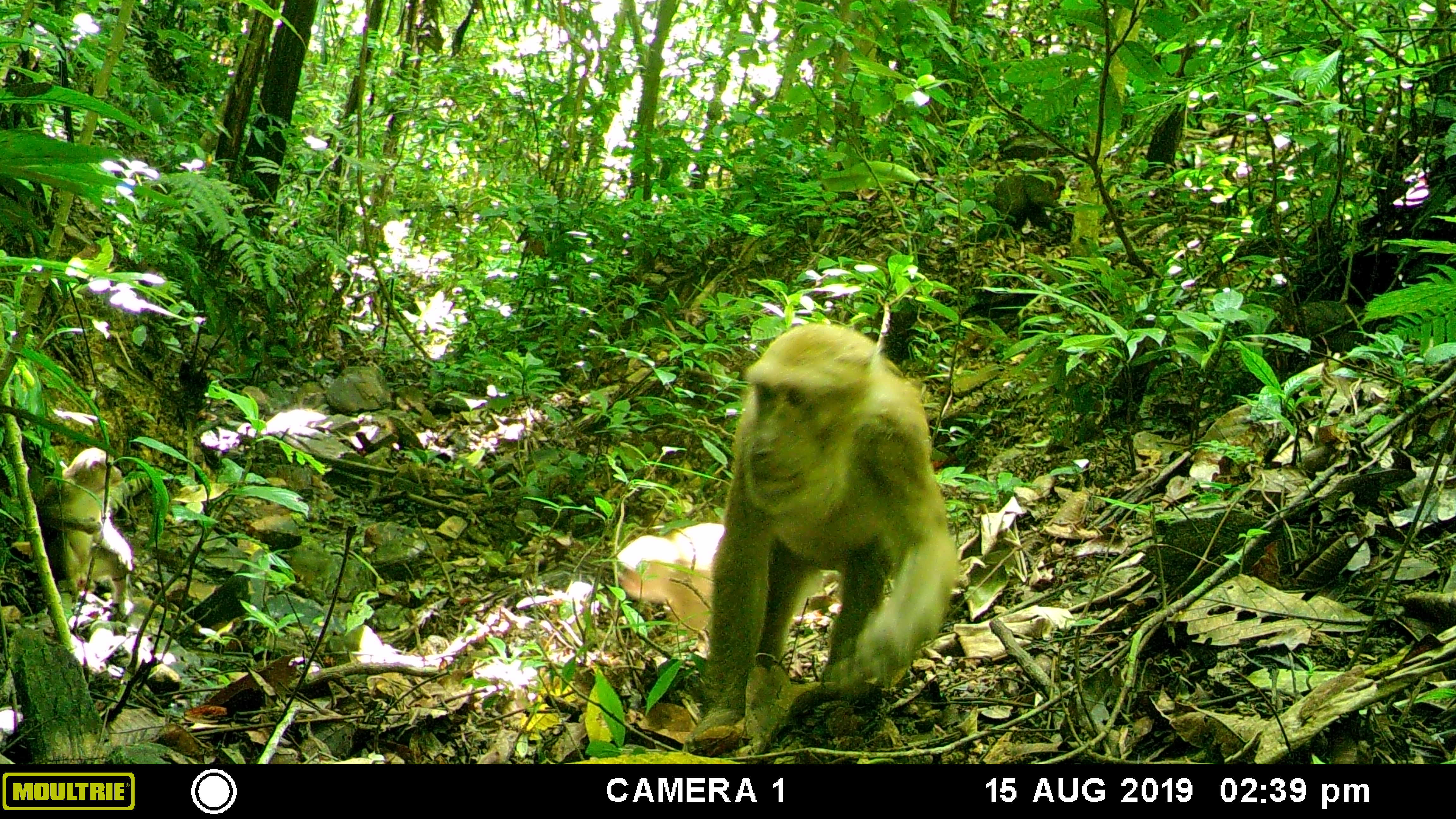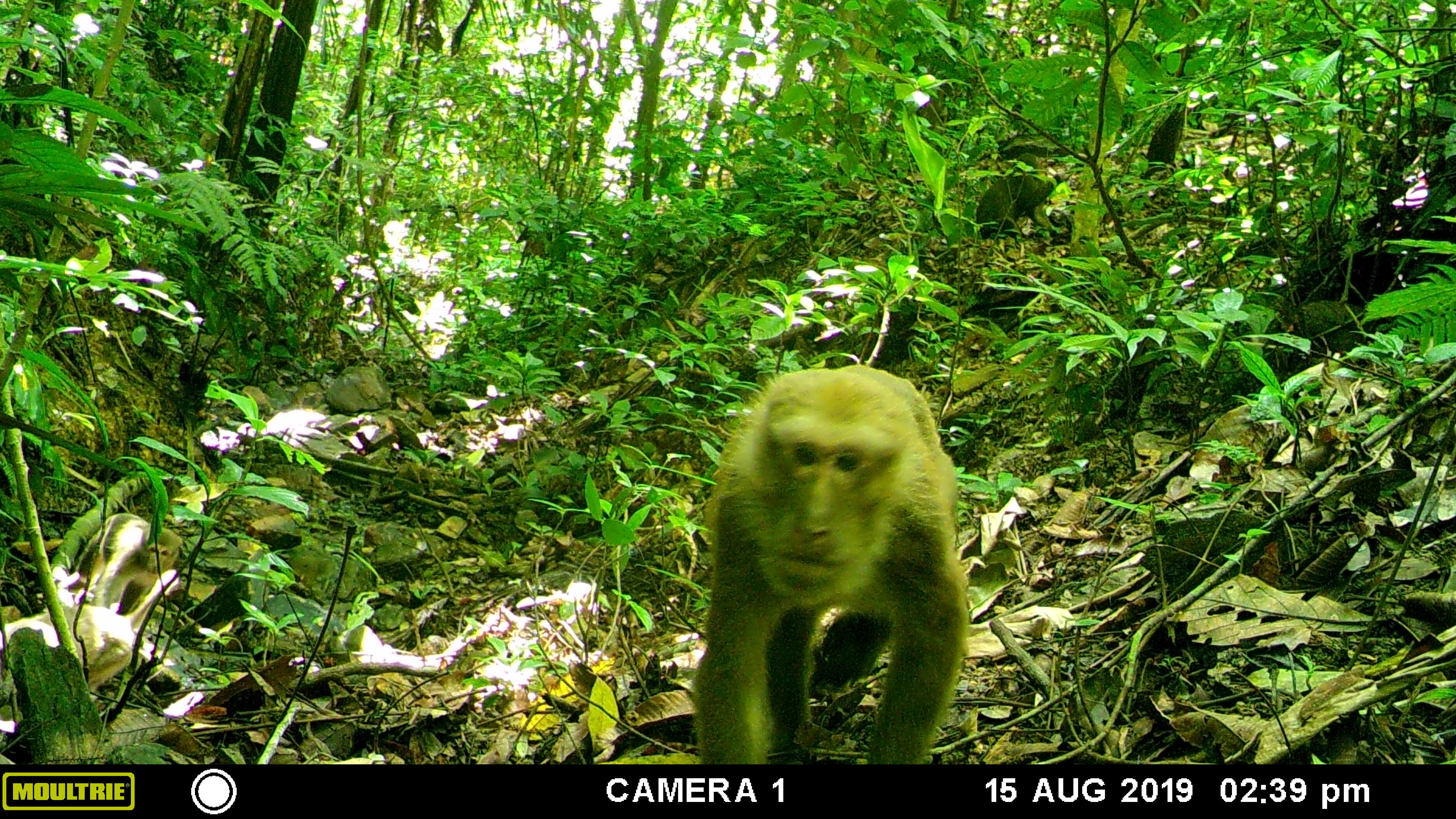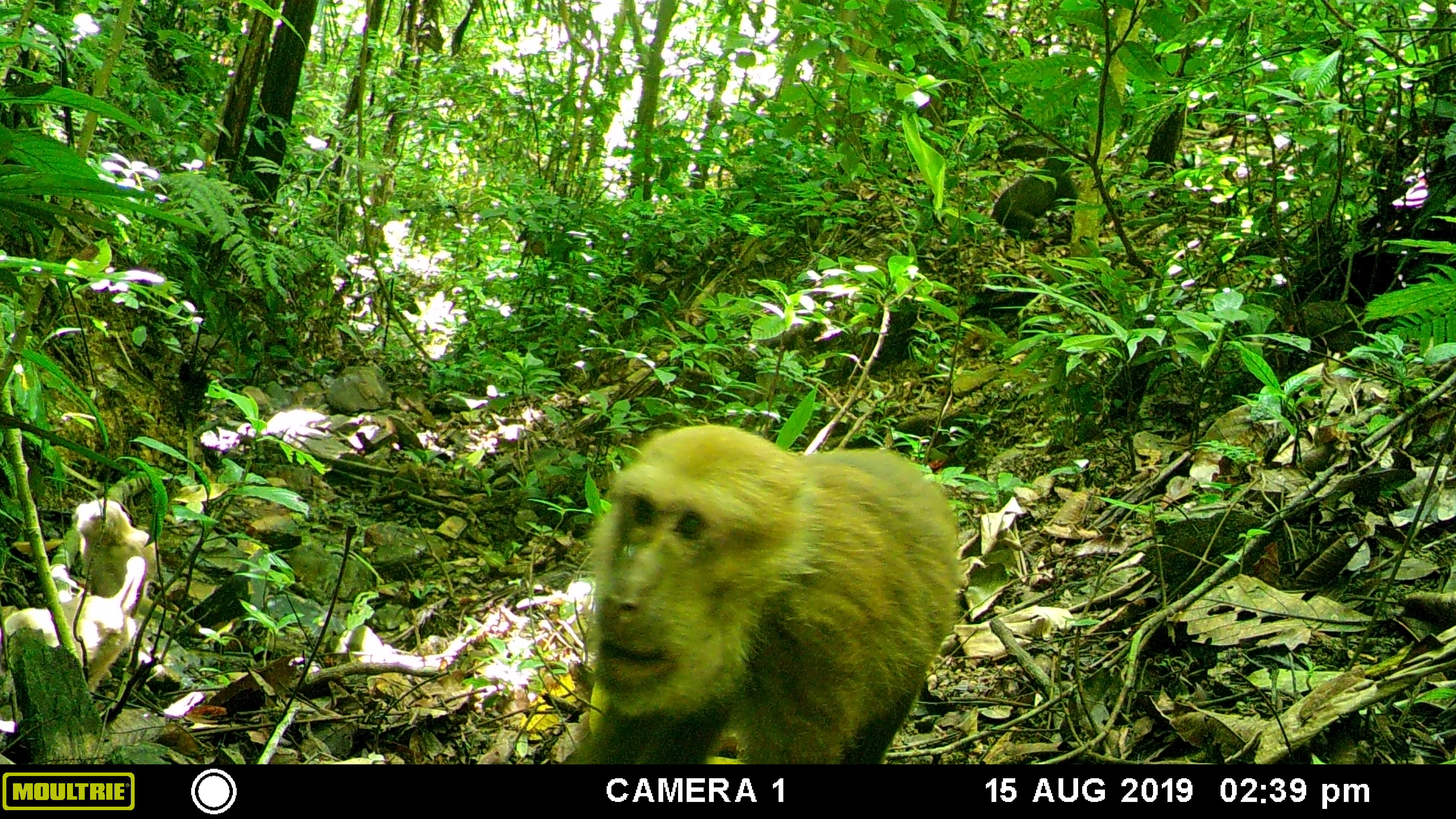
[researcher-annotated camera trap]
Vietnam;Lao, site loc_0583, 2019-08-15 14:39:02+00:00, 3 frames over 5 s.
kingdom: Animalia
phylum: Chordata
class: Mammalia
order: Primates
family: Cercopithecidae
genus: Macaca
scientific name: Macaca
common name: macaques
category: assam or rhesus macaque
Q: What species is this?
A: Assam or rhesus macaque (macaques) (Macaca).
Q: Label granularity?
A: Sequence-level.